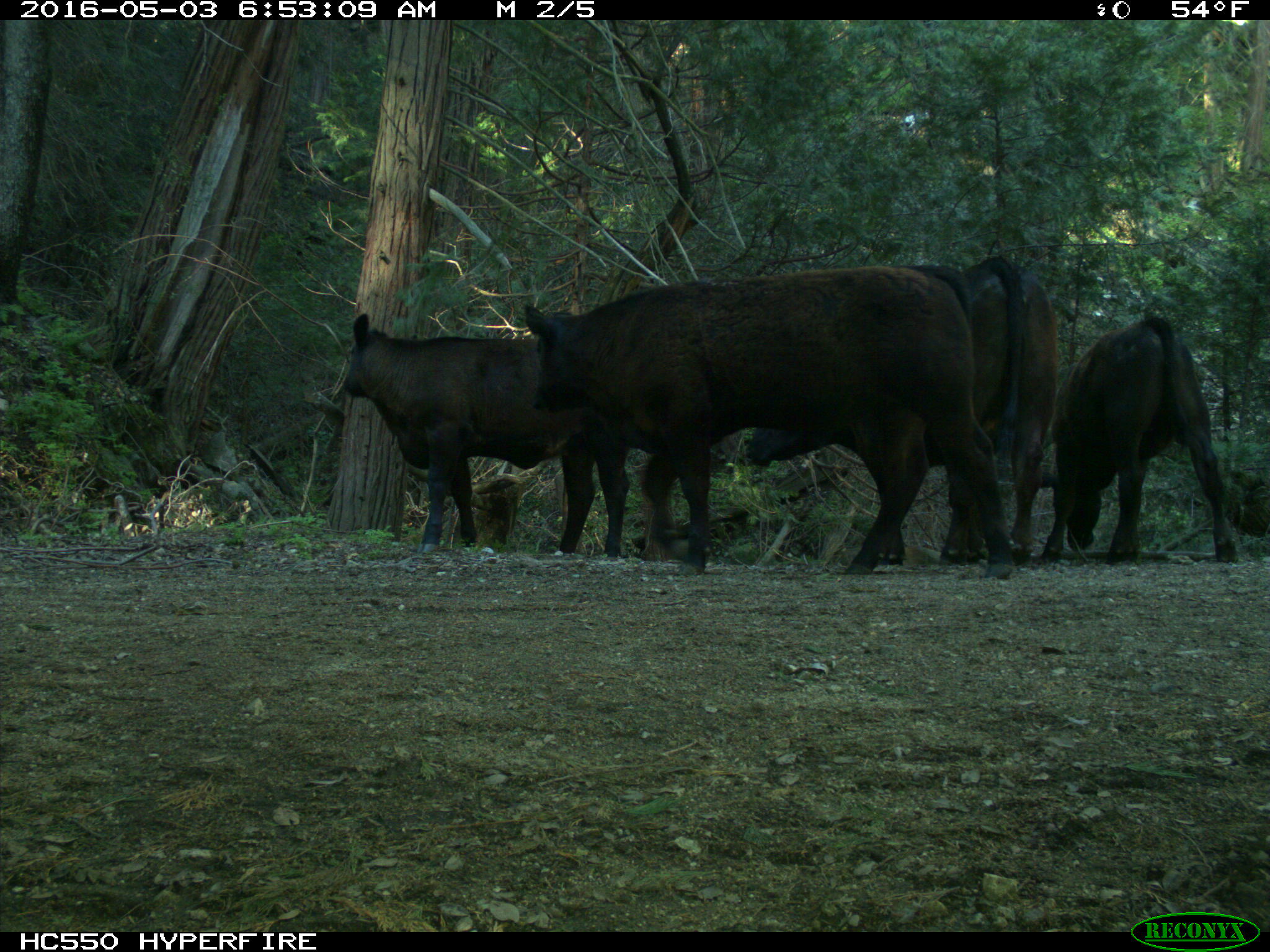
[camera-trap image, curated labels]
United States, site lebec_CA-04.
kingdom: Animalia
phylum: Chordata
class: Mammalia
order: Artiodactyla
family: Bovidae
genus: Bos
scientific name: Bos taurus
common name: domestic cow